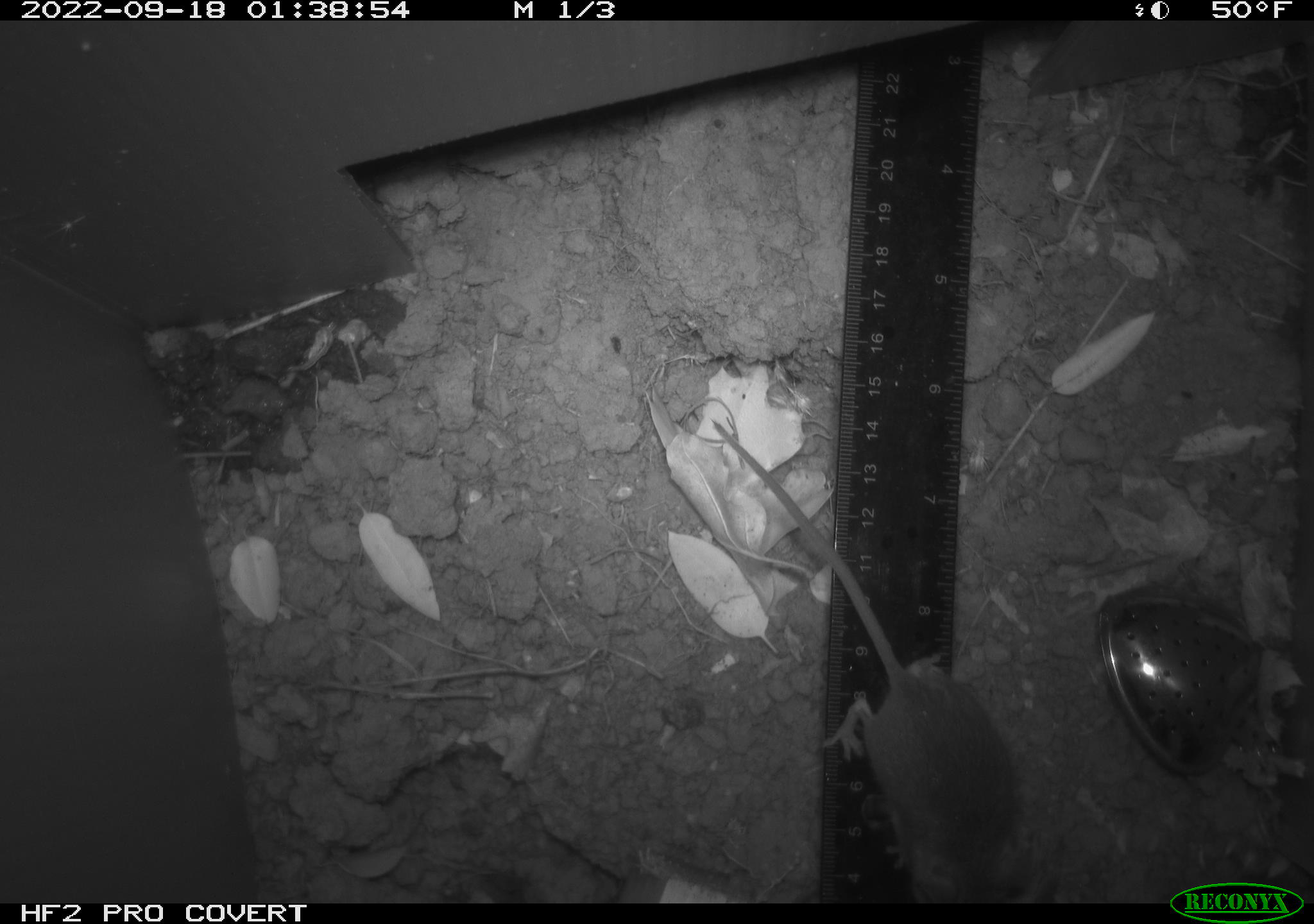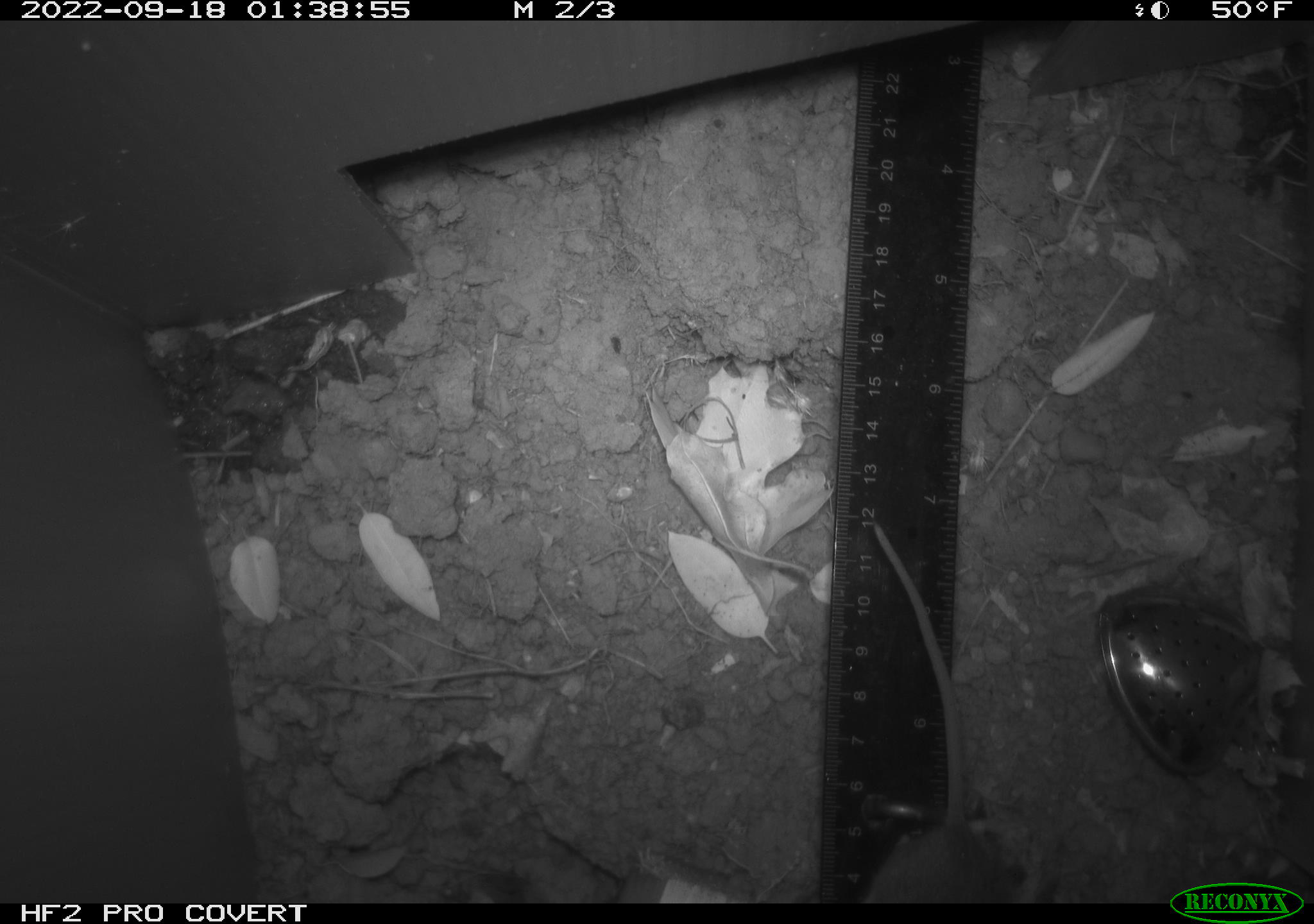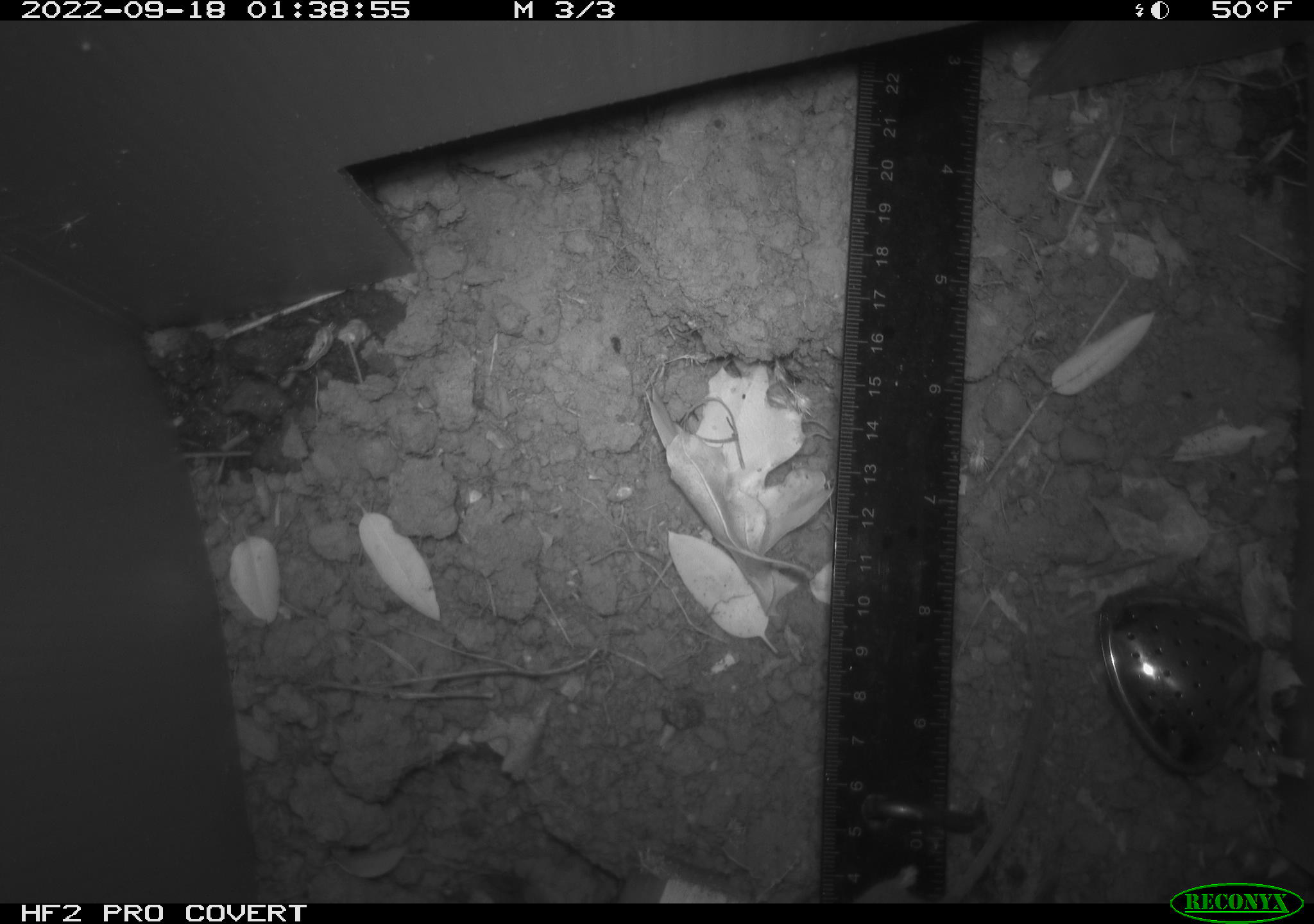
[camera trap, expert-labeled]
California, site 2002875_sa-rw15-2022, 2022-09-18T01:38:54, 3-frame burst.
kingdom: Animalia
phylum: Chordata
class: Mammalia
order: Rodentia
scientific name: Rodentia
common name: mouse species